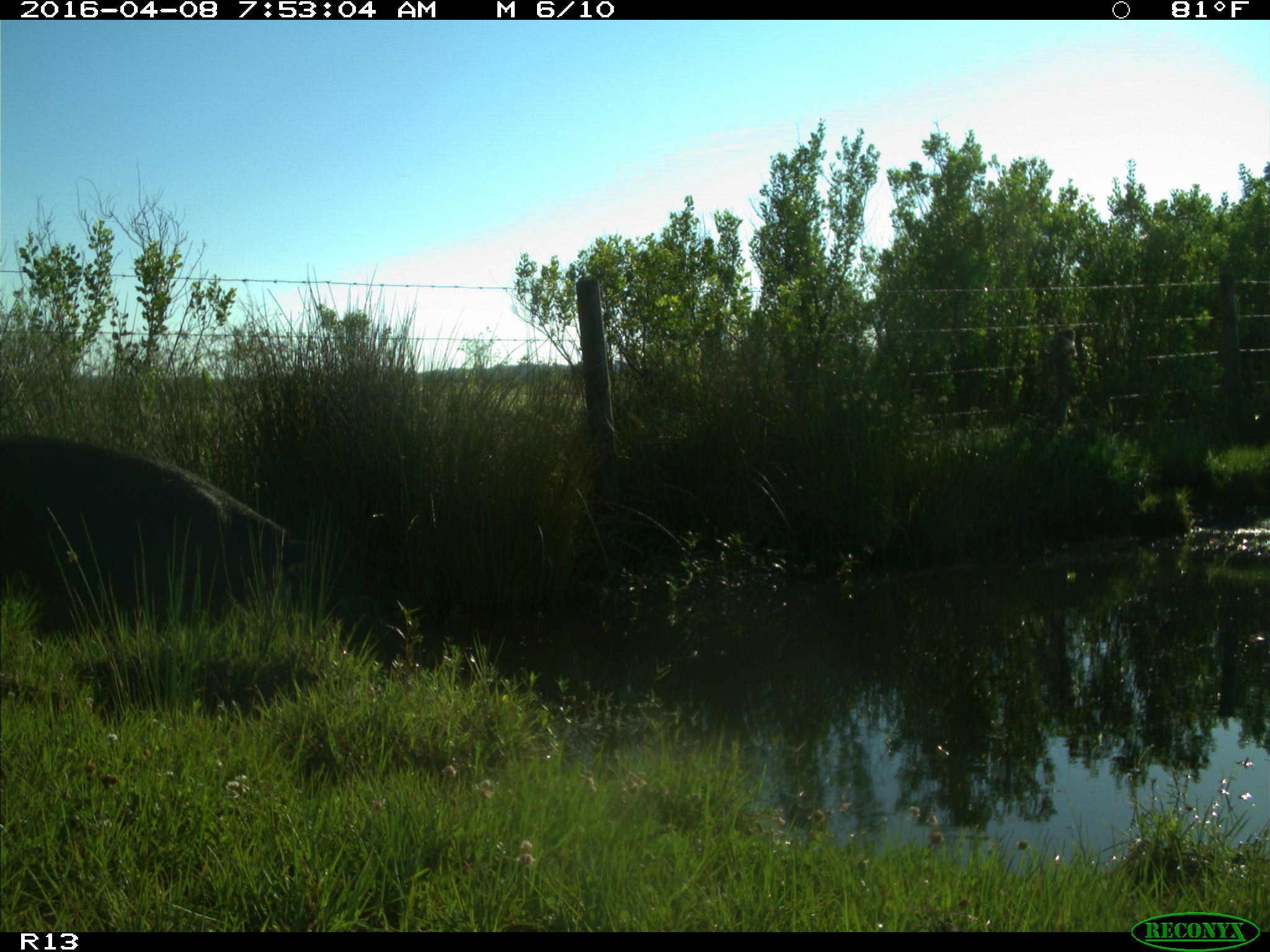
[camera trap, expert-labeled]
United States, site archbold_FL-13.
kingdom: Animalia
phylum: Chordata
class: Mammalia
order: Artiodactyla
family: Suidae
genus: Sus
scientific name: Sus scrofa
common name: wild boar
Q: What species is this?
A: Sus scrofa (wild boar).